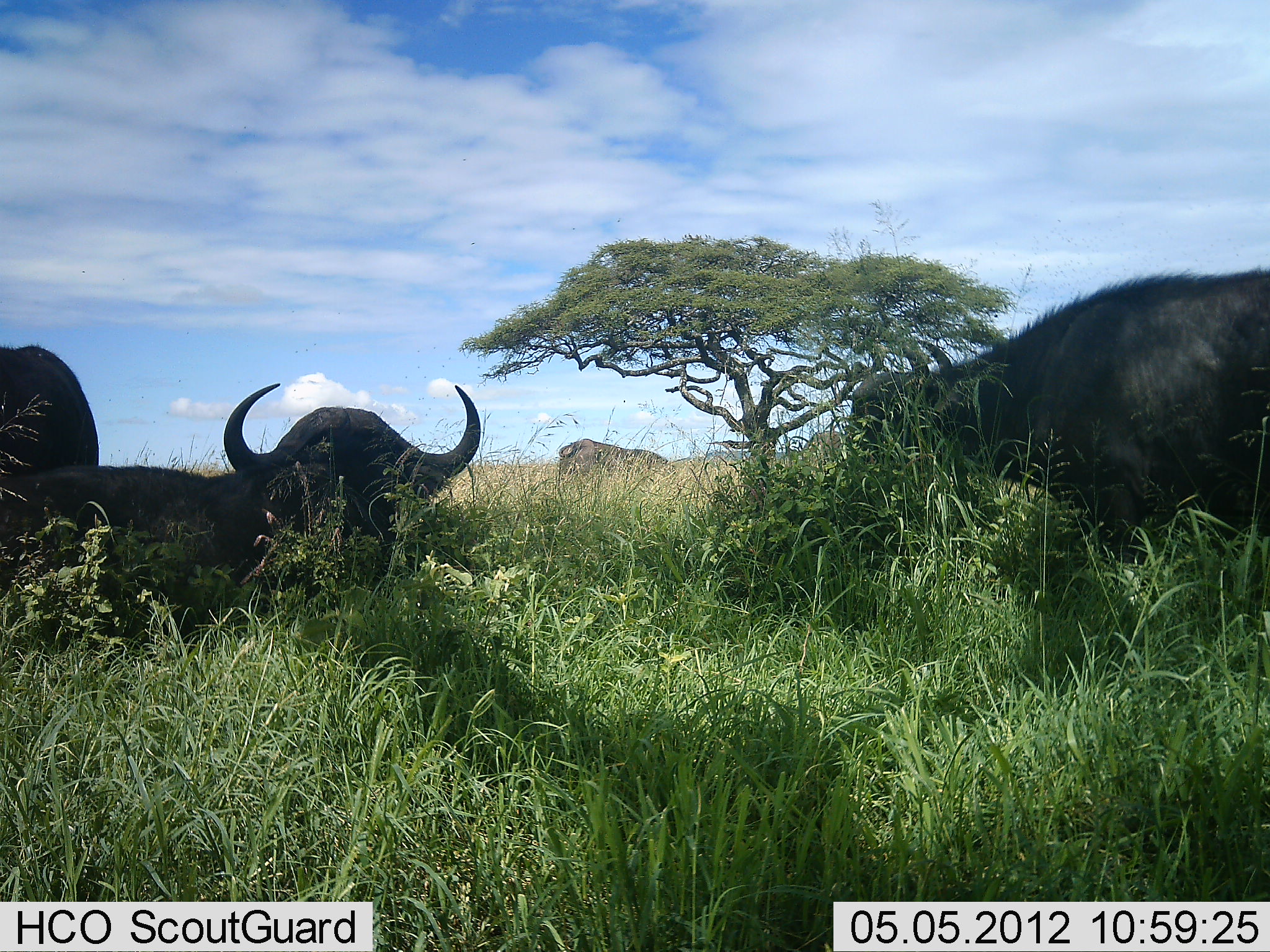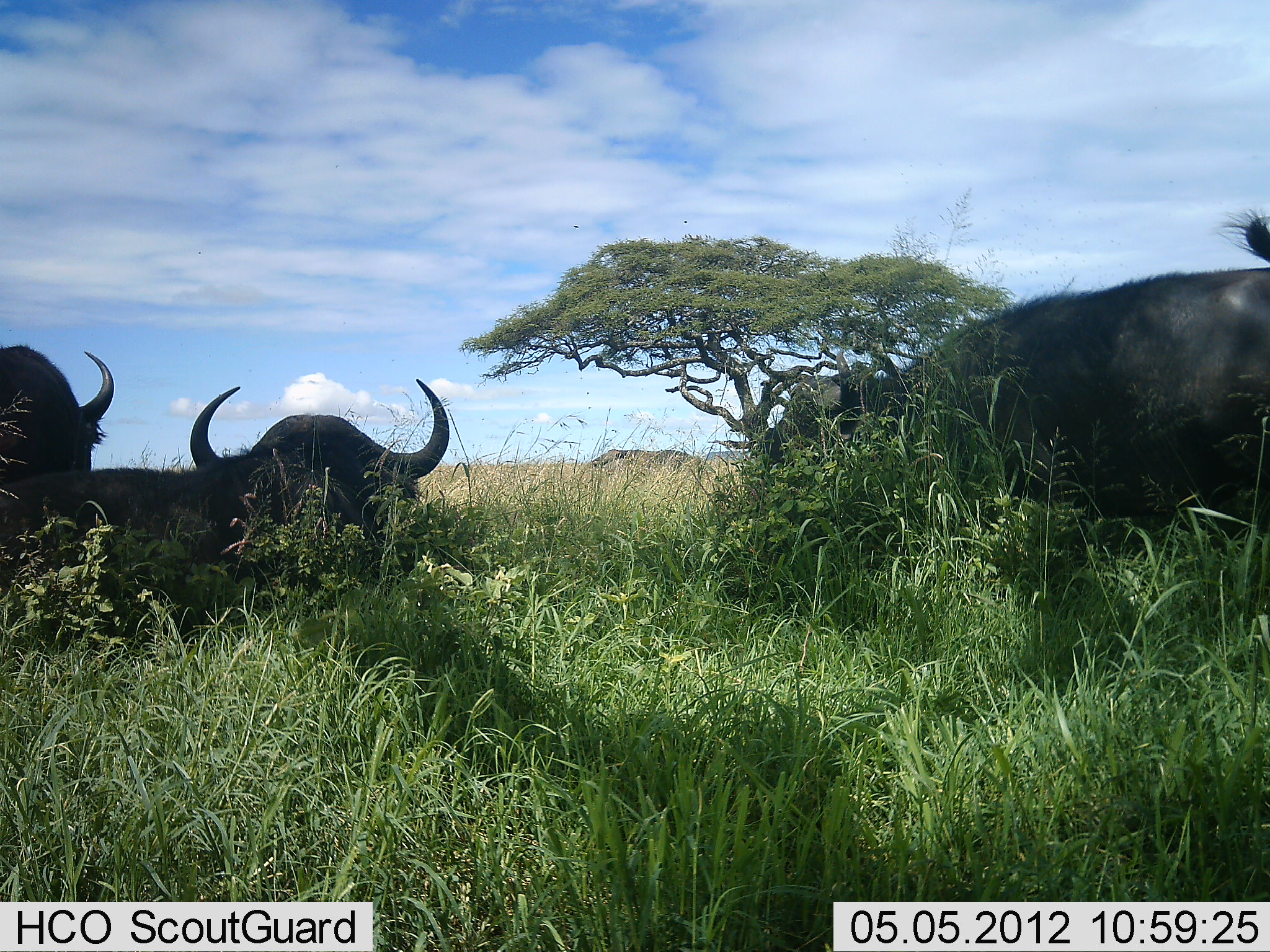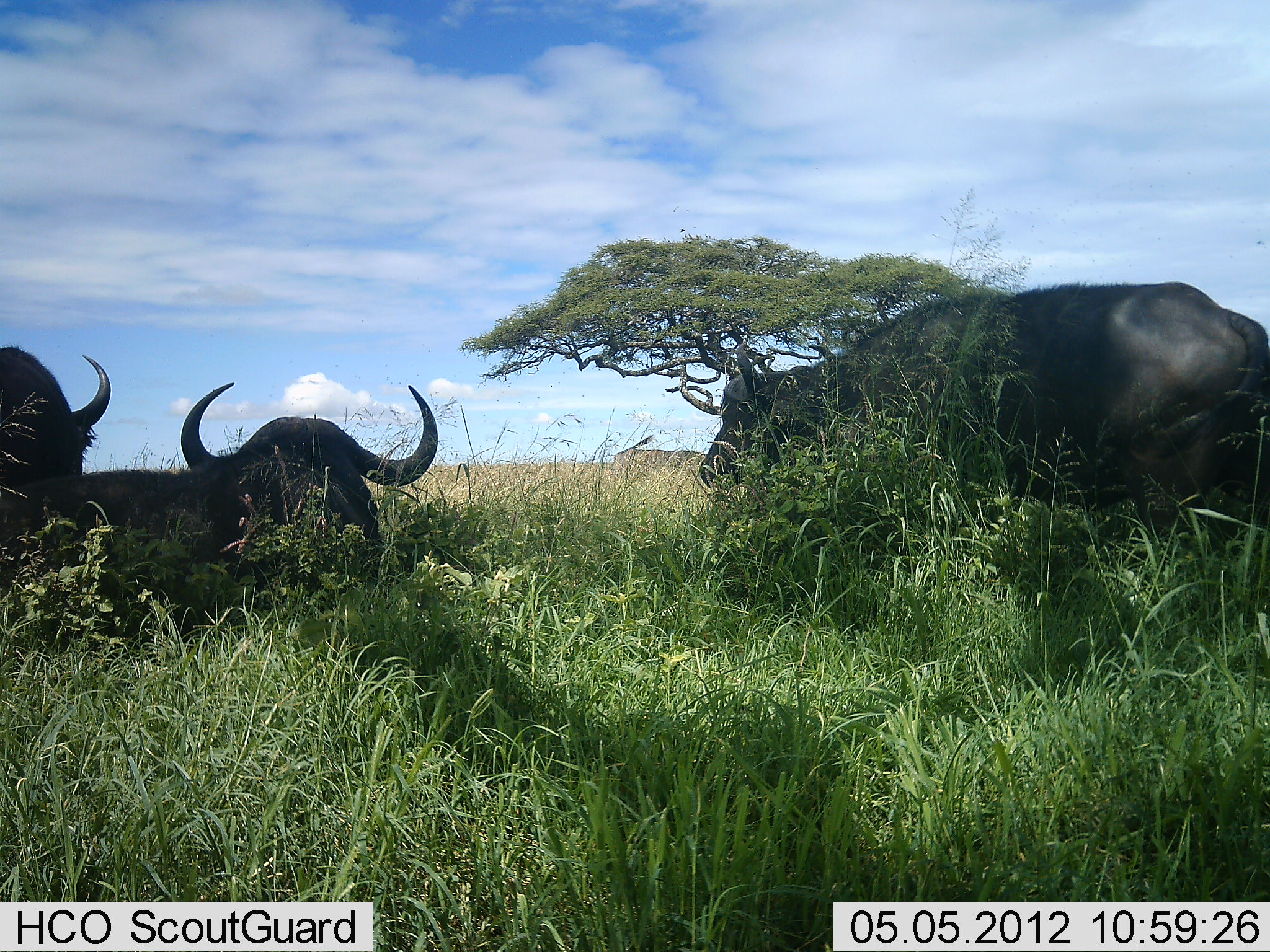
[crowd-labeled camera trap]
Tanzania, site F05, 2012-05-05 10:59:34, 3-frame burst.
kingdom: Animalia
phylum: Chordata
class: Mammalia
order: Artiodactyla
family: Bovidae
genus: Syncerus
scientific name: Syncerus caffer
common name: cape buffalo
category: buffalo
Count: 4.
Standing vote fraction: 30%.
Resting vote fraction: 70%.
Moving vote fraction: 50%.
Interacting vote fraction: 0%.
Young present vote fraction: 0%.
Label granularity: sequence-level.